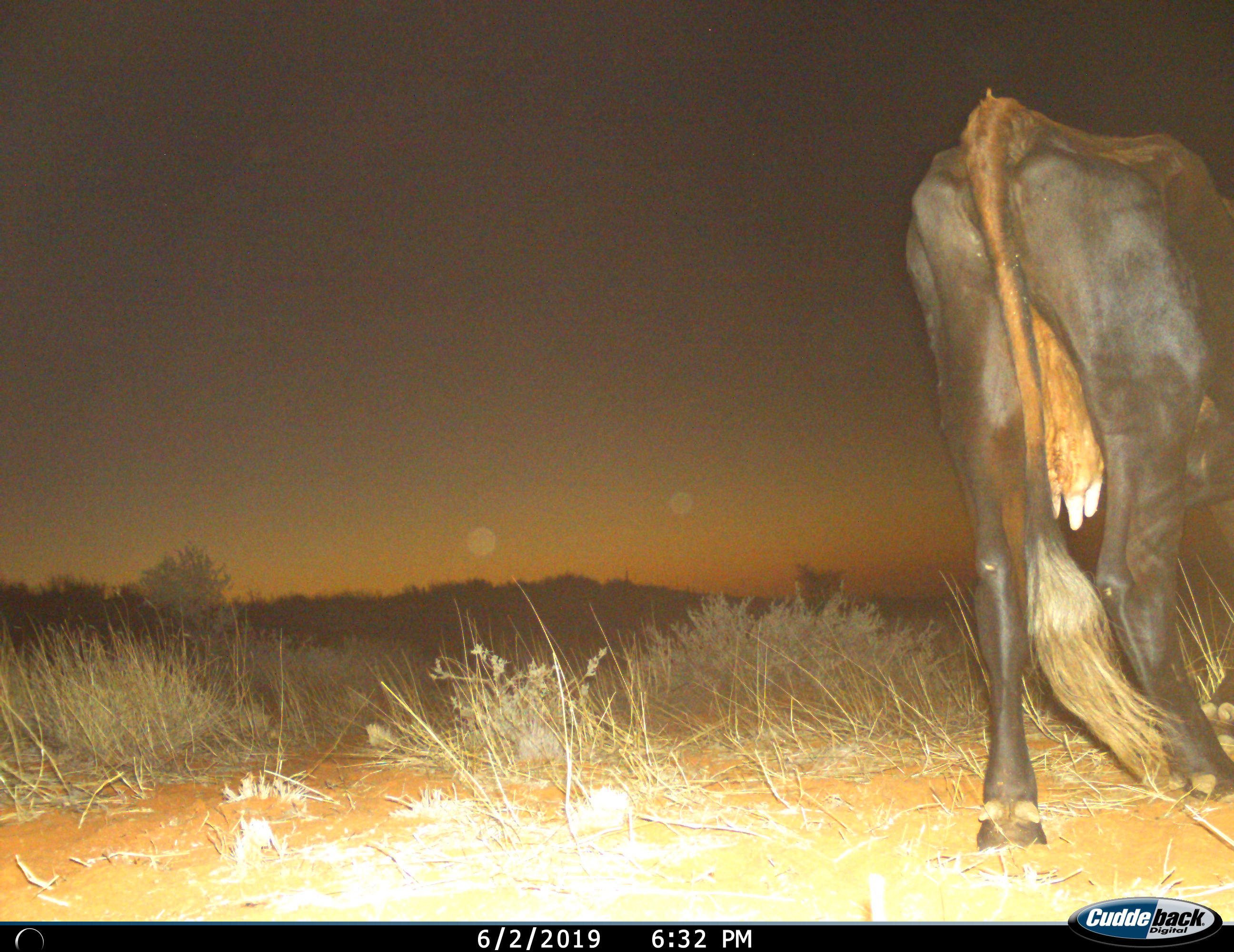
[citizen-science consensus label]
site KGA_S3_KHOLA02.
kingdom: Animalia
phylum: Chordata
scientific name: Vertebrata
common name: domestic animal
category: domesticanimal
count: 1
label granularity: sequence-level